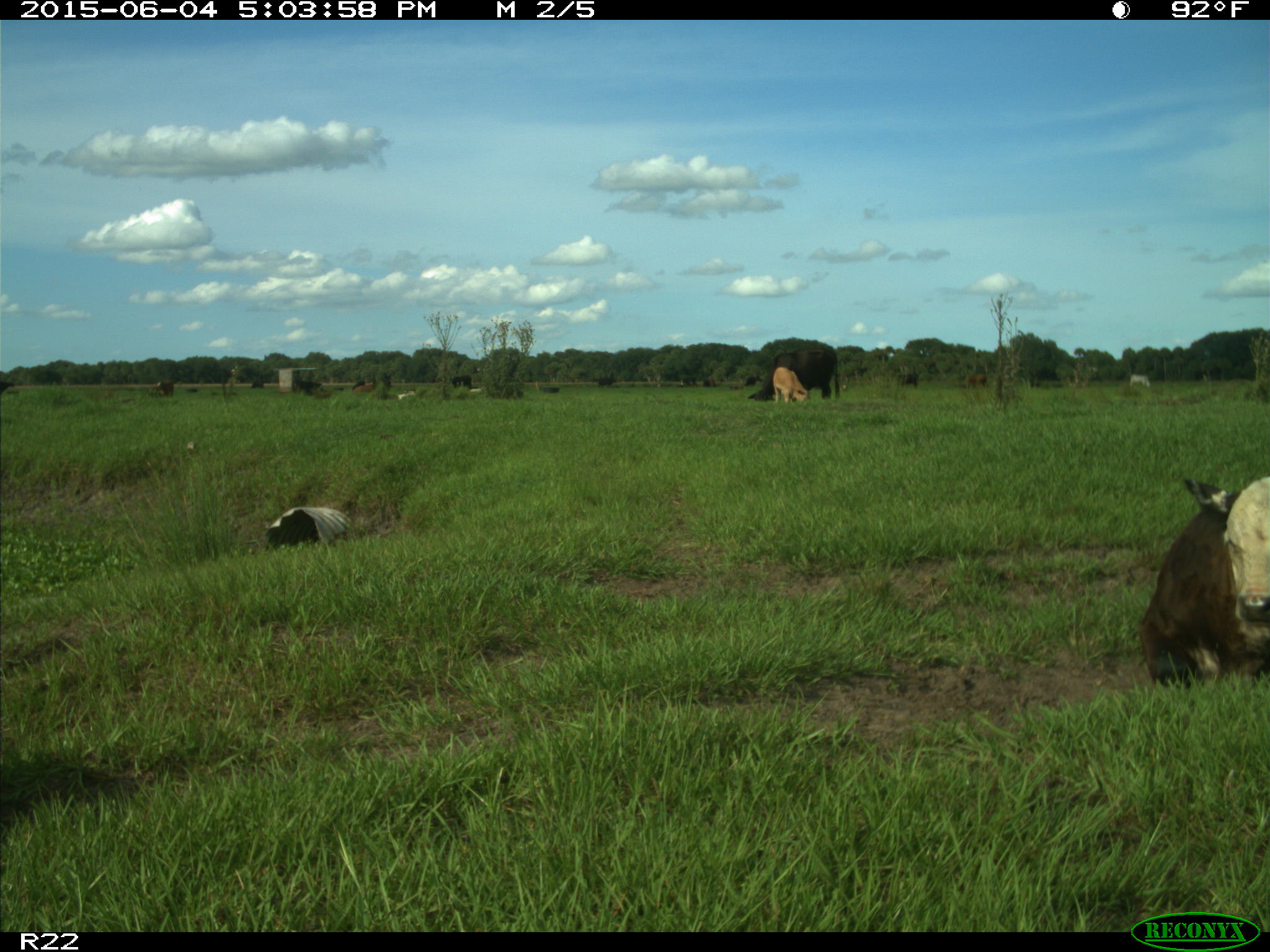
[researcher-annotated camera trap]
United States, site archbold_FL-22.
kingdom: Animalia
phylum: Chordata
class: Mammalia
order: Artiodactyla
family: Bovidae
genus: Bos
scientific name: Bos taurus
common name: domestic cow